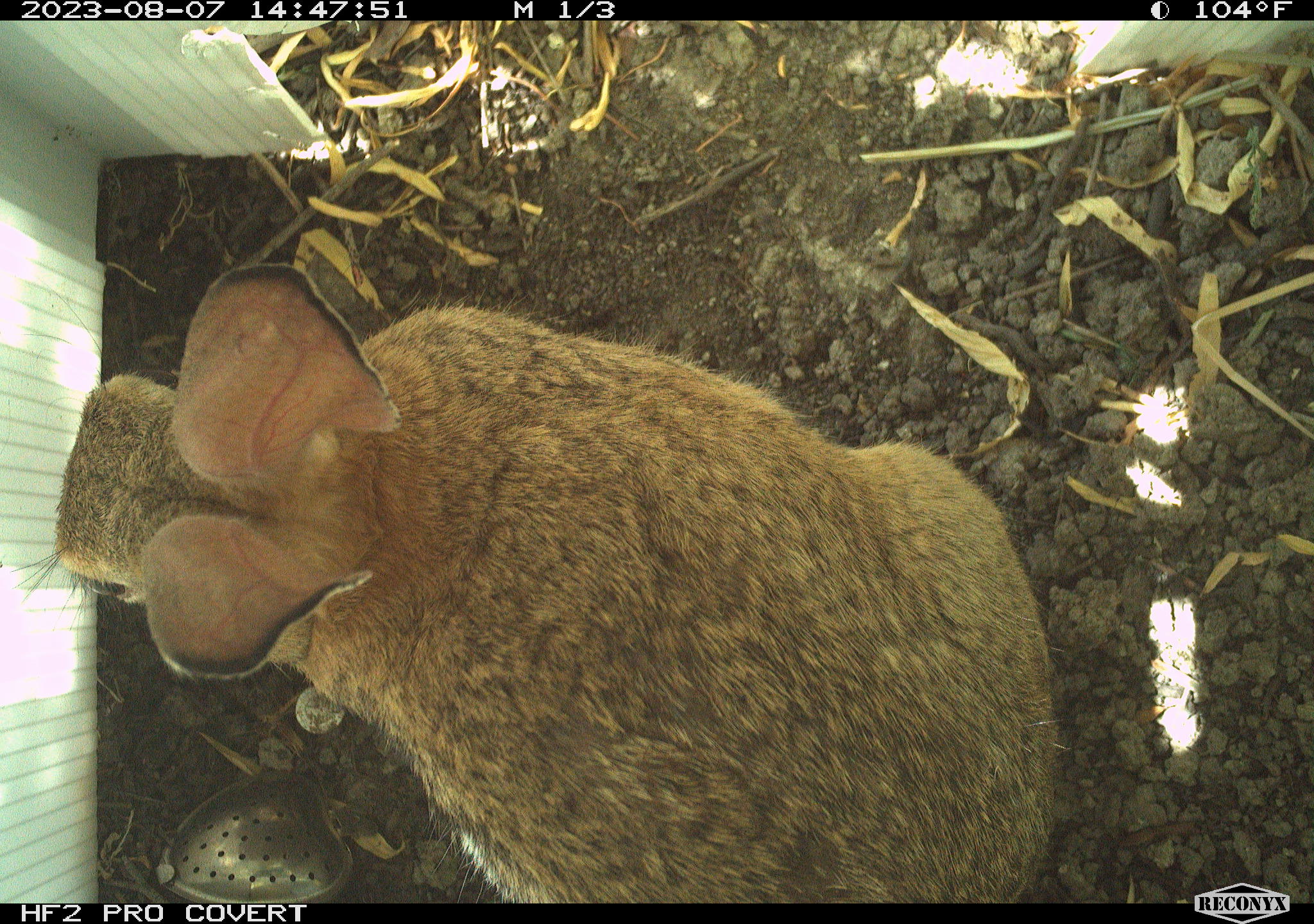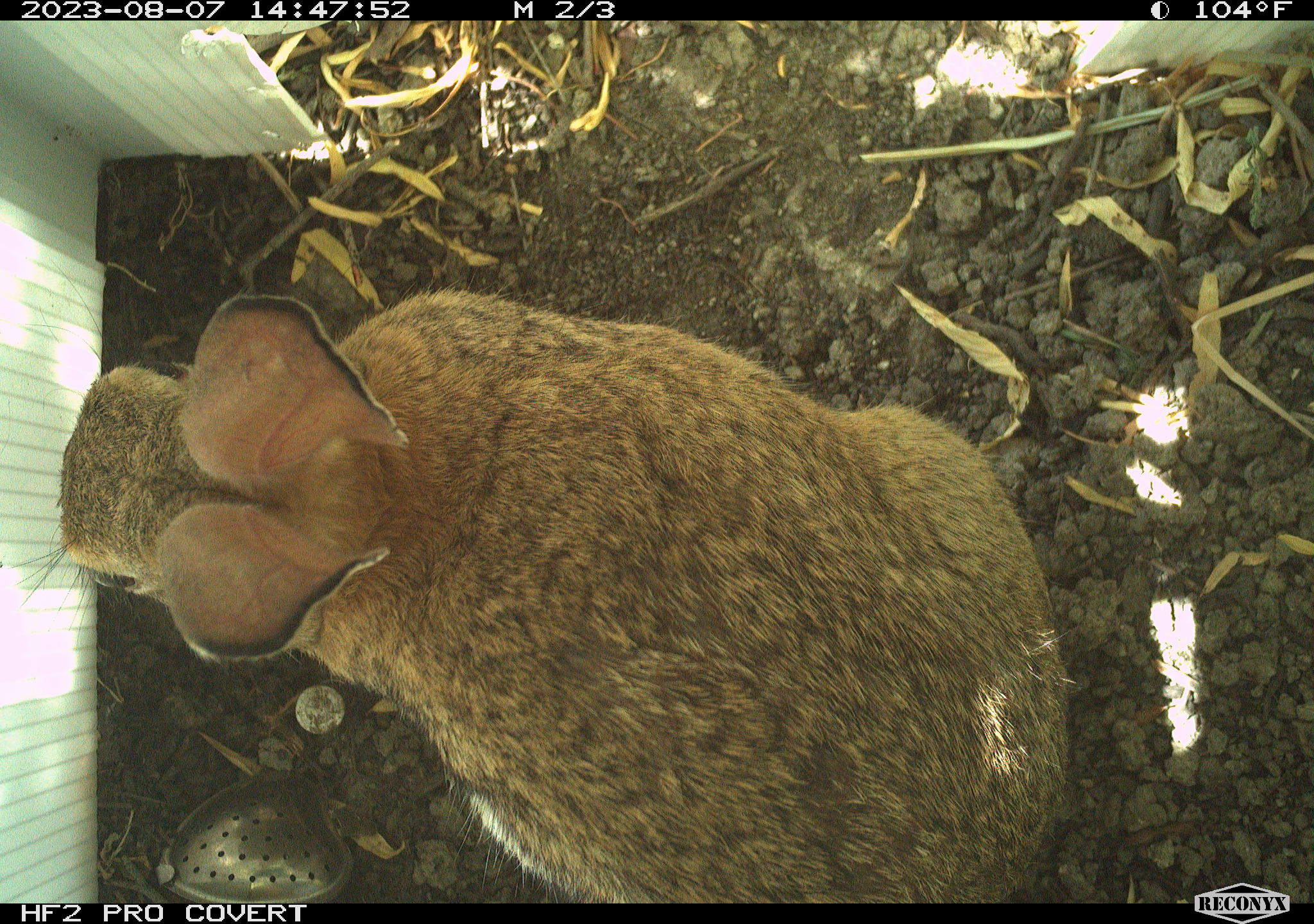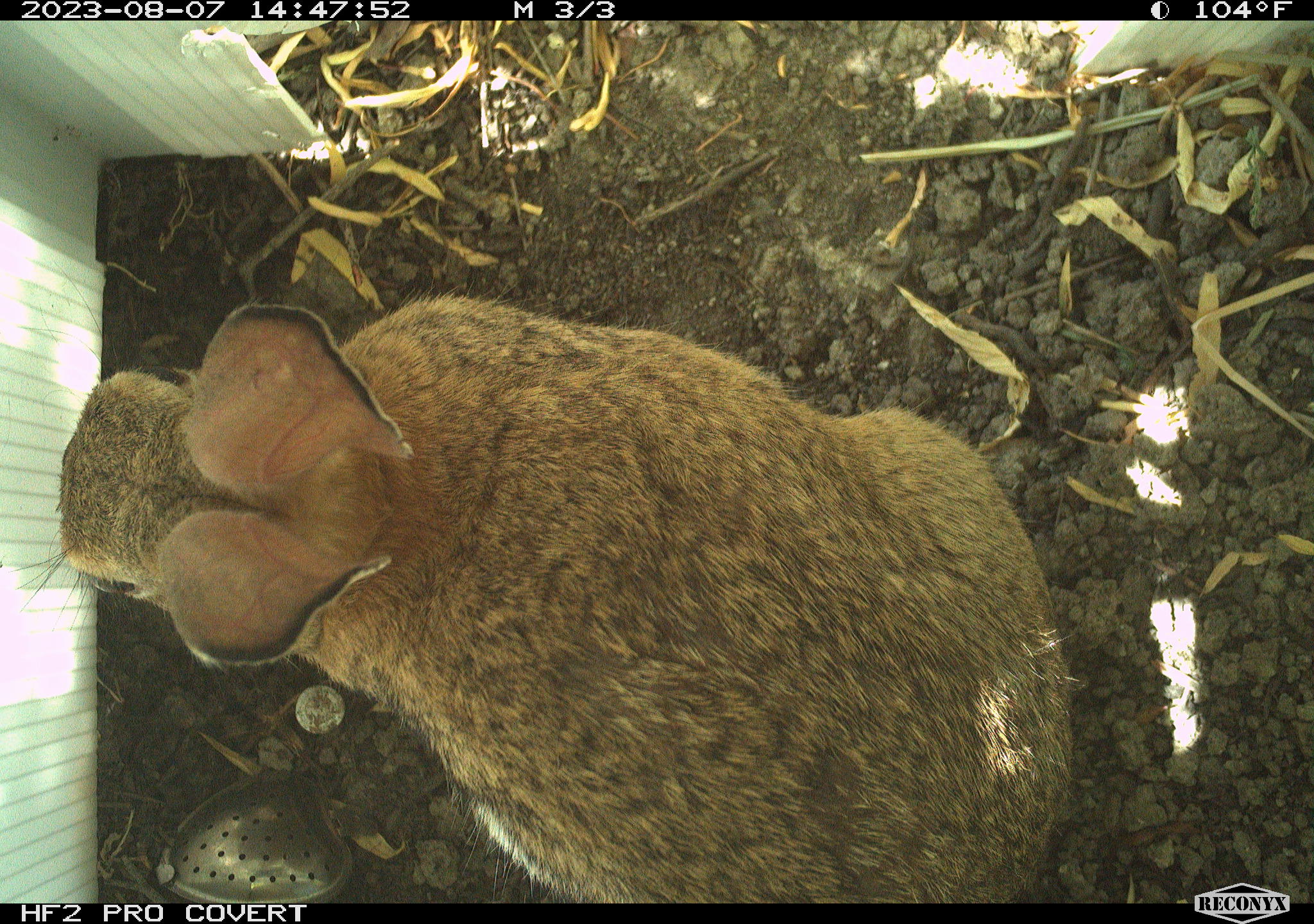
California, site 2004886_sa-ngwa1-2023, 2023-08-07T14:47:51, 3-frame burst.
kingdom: Animalia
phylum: Chordata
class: Mammalia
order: Lagomorpha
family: Leporidae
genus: Sylvilagus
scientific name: Sylvilagus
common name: cottontail rabbits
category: sylvilagus species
Sylvilagus species (cottontail rabbits) (Sylvilagus).